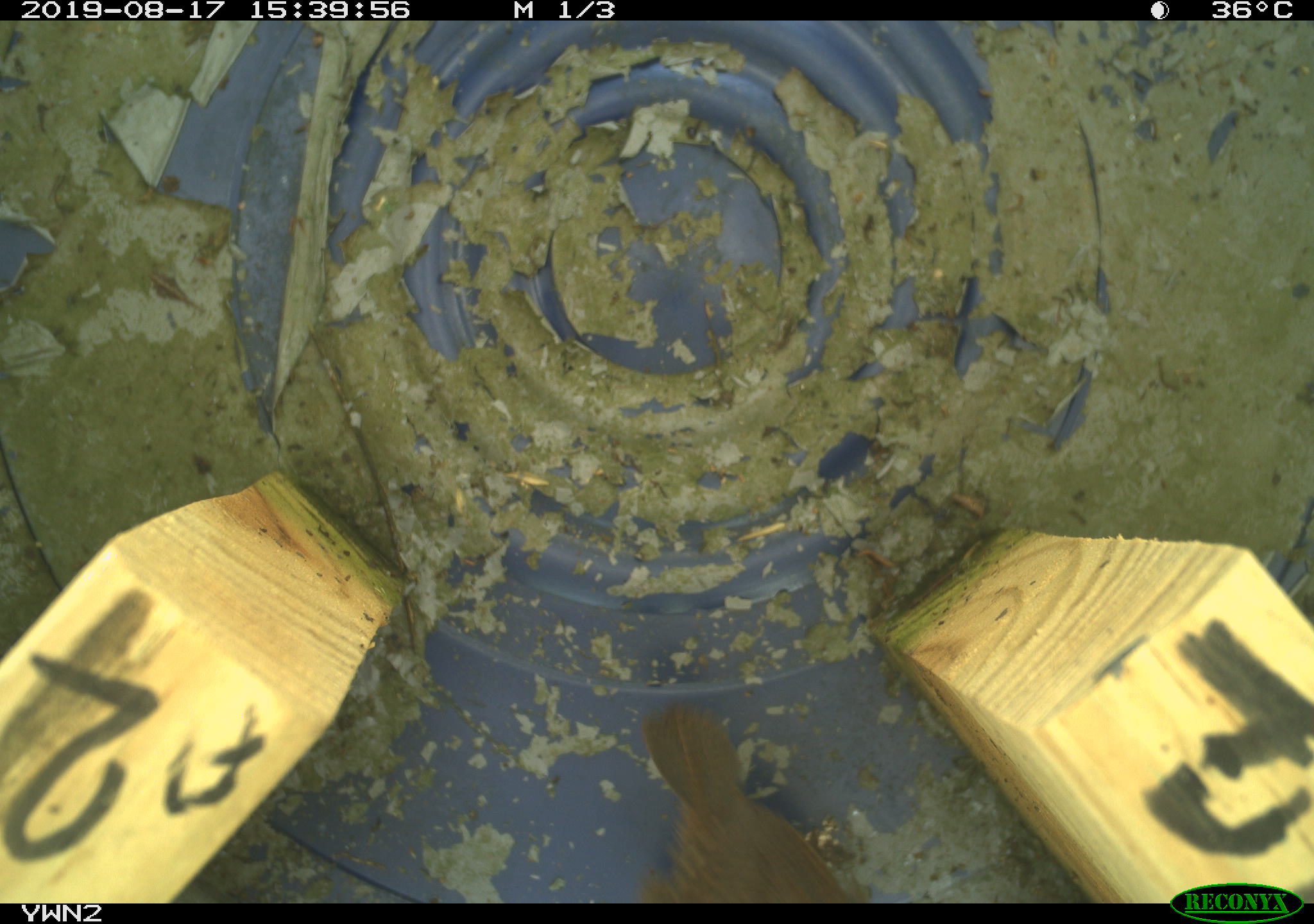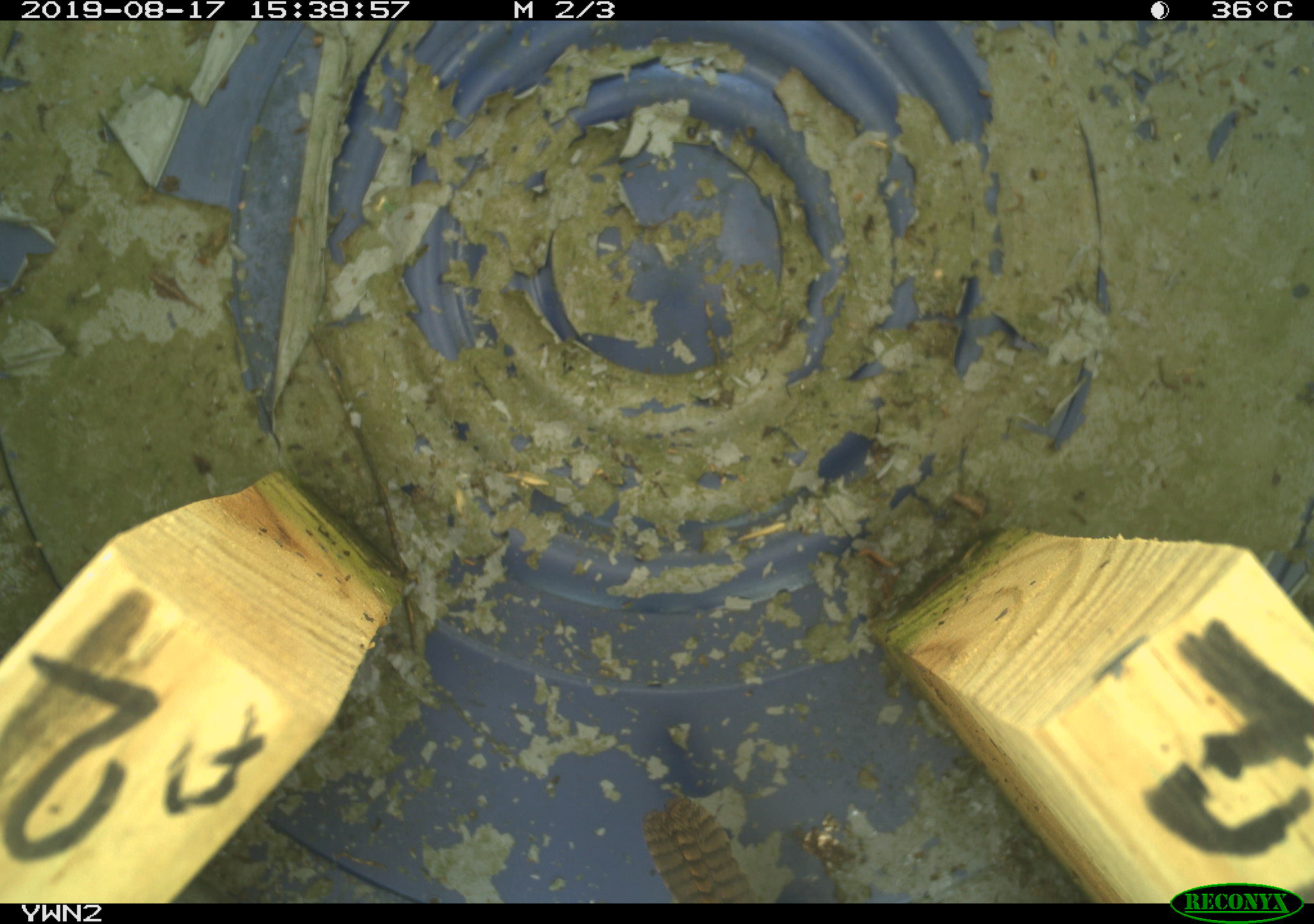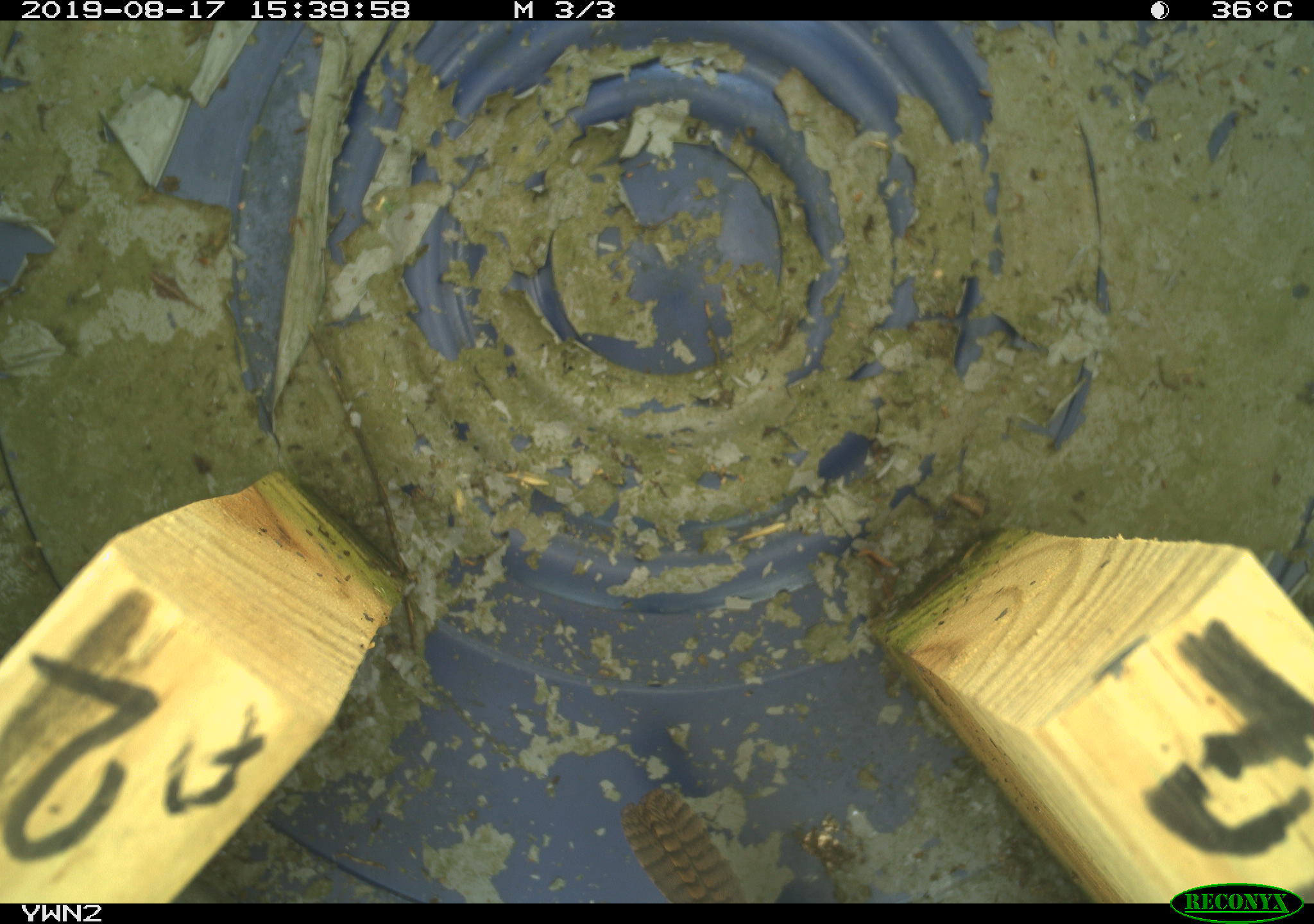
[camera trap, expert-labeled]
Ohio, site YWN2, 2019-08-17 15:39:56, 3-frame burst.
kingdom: Animalia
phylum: Chordata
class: Aves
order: Passeriformes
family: Troglodytidae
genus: Troglodytes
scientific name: Troglodytes aedon aedon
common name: northern house wren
Northern house wren (Troglodytes aedon aedon).